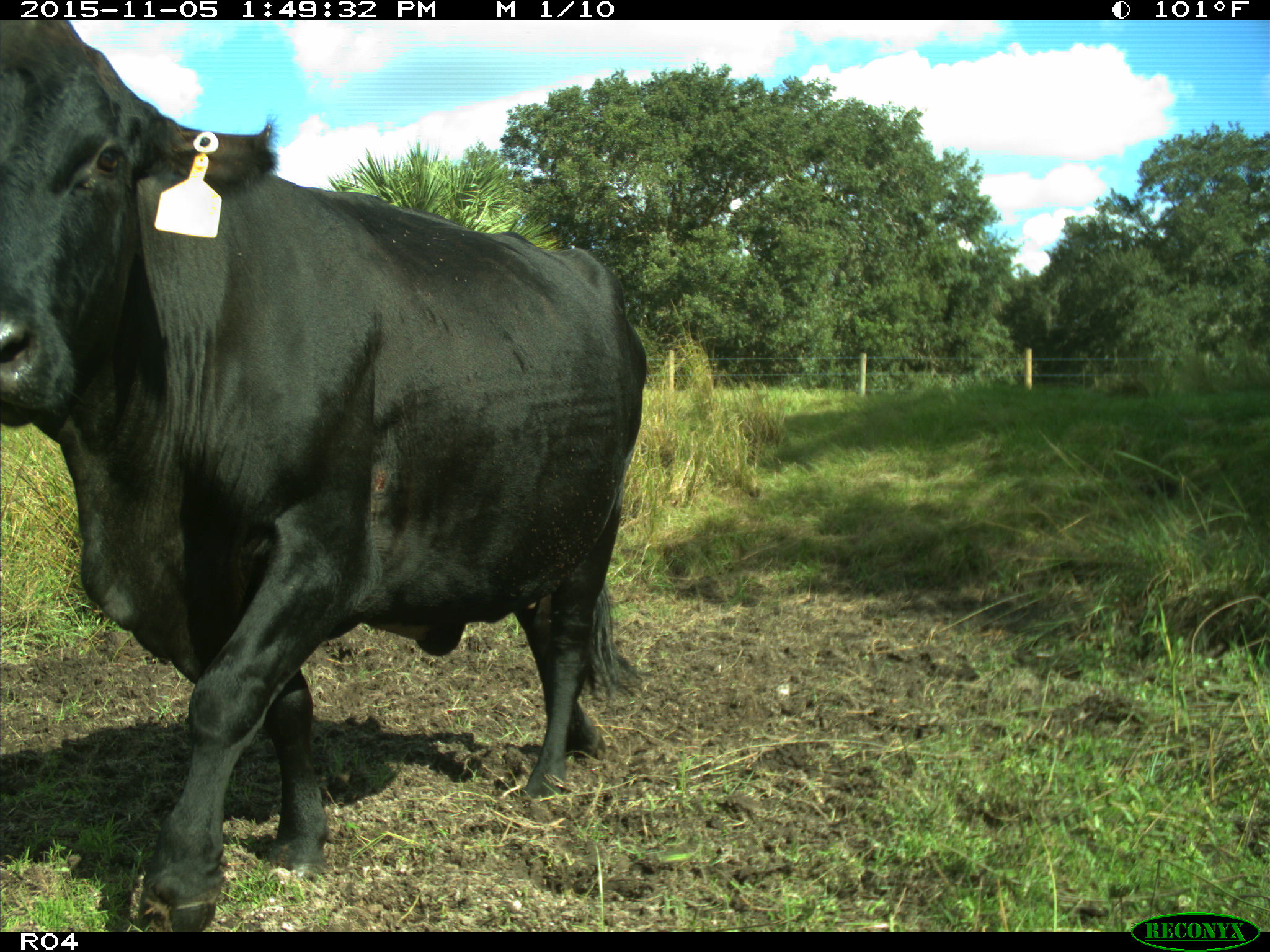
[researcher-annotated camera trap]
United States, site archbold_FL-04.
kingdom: Animalia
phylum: Chordata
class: Mammalia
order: Artiodactyla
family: Bovidae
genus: Bos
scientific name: Bos taurus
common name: domestic cow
Bos taurus (domestic cow).